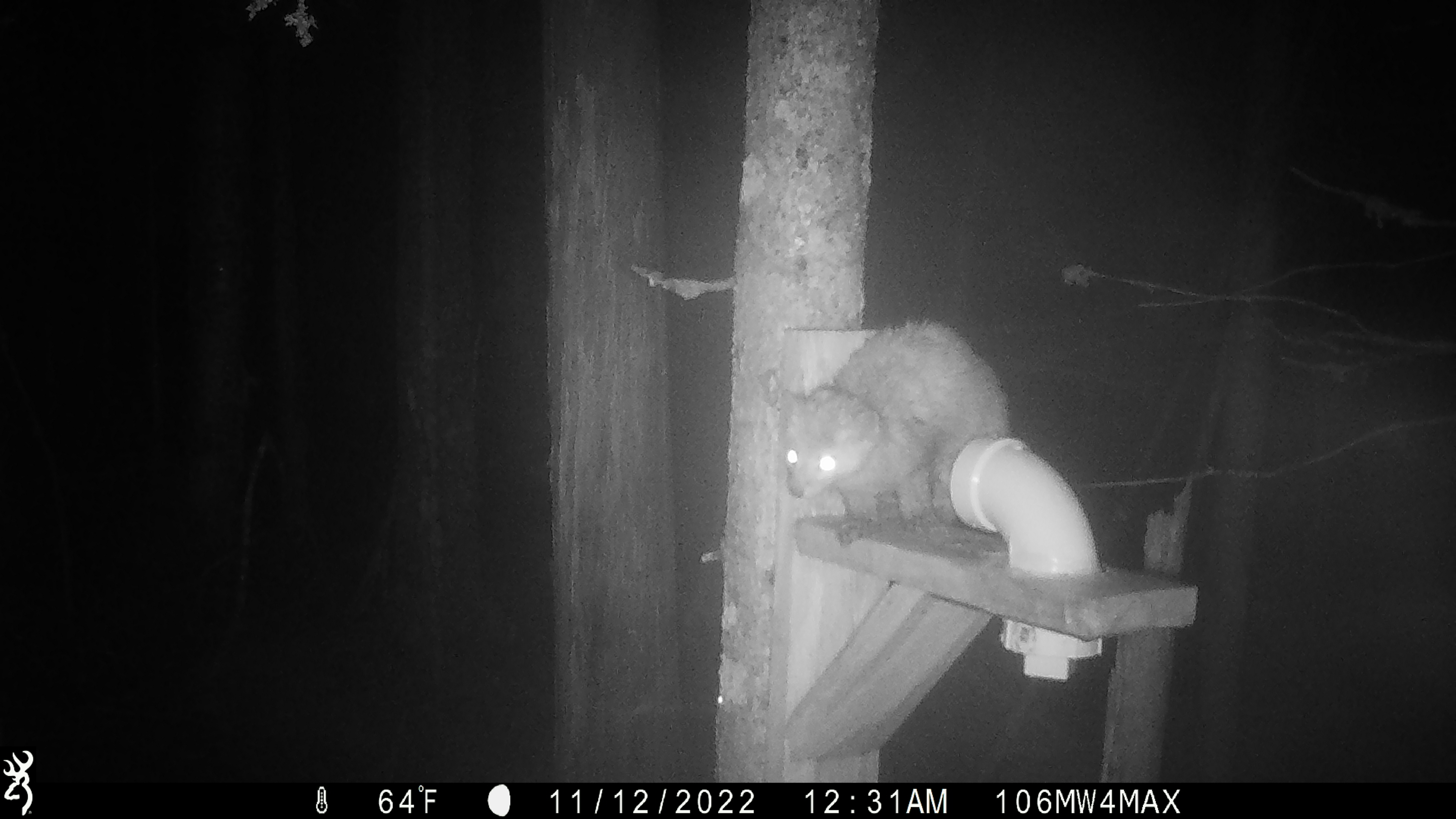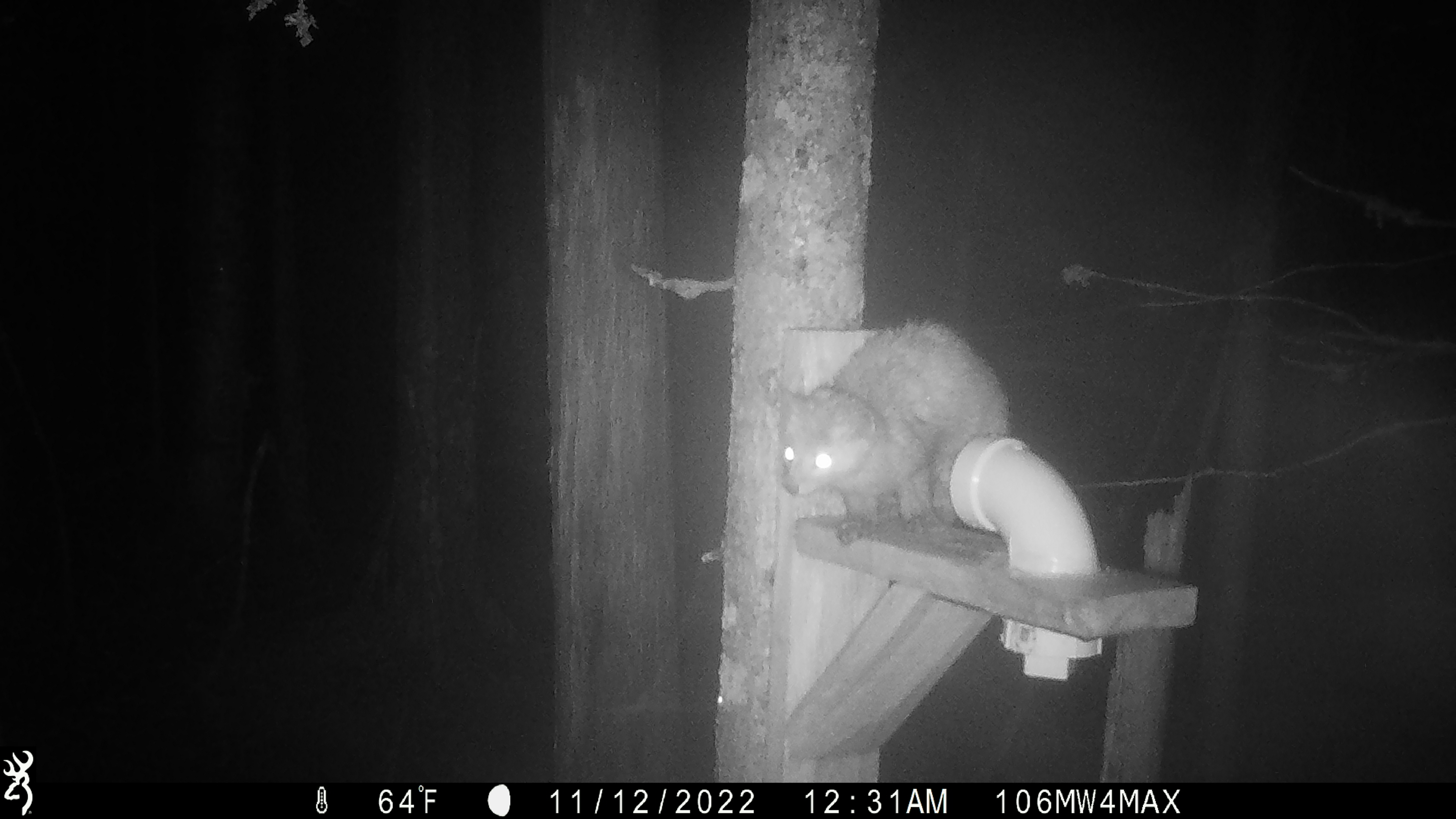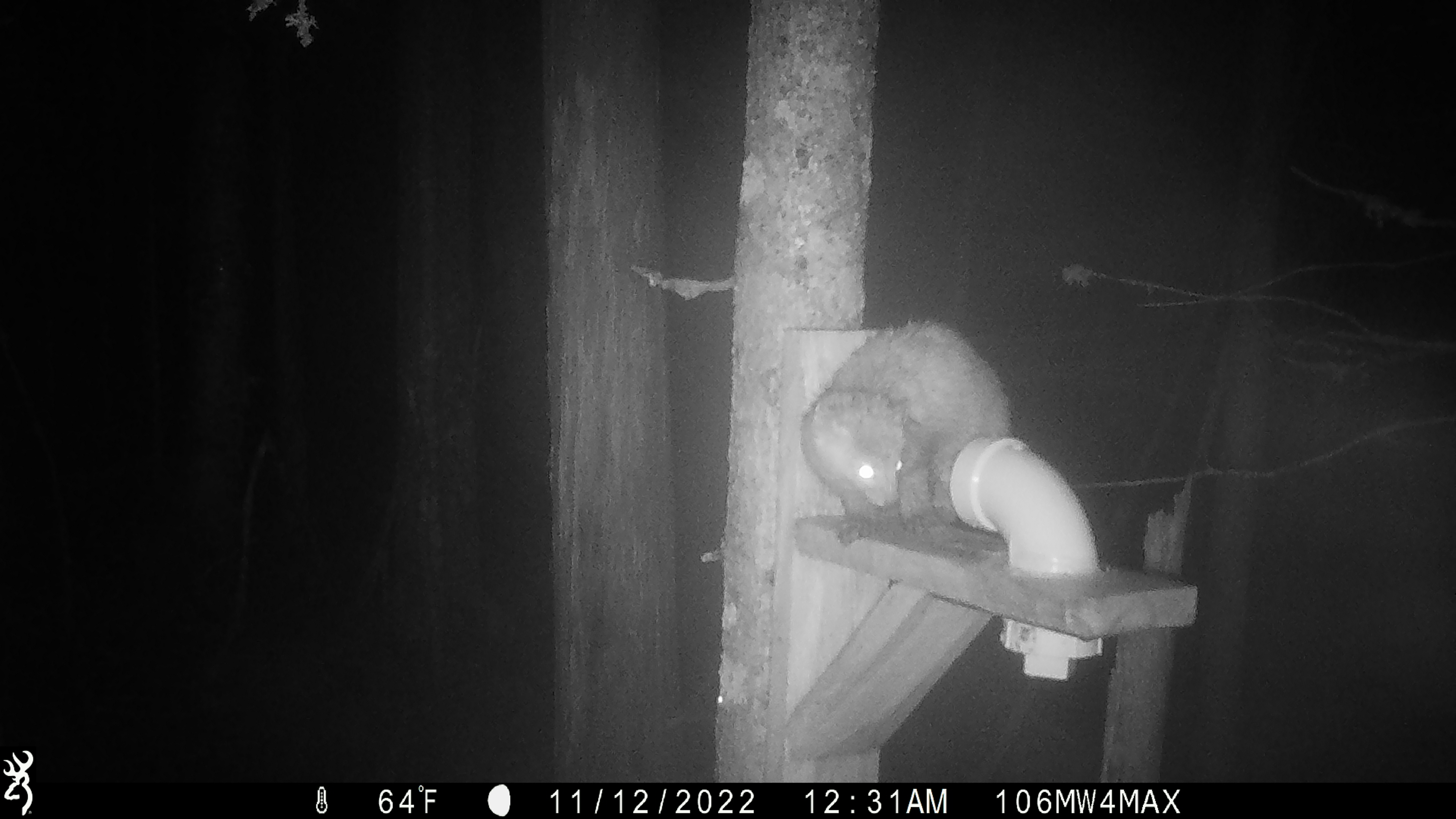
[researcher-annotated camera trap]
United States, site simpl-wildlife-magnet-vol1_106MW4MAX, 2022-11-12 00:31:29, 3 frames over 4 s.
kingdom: Animalia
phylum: Chordata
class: Mammalia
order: Carnivora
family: Mustelidae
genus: Martes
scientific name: Martes americana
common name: american marten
American marten (Martes americana).